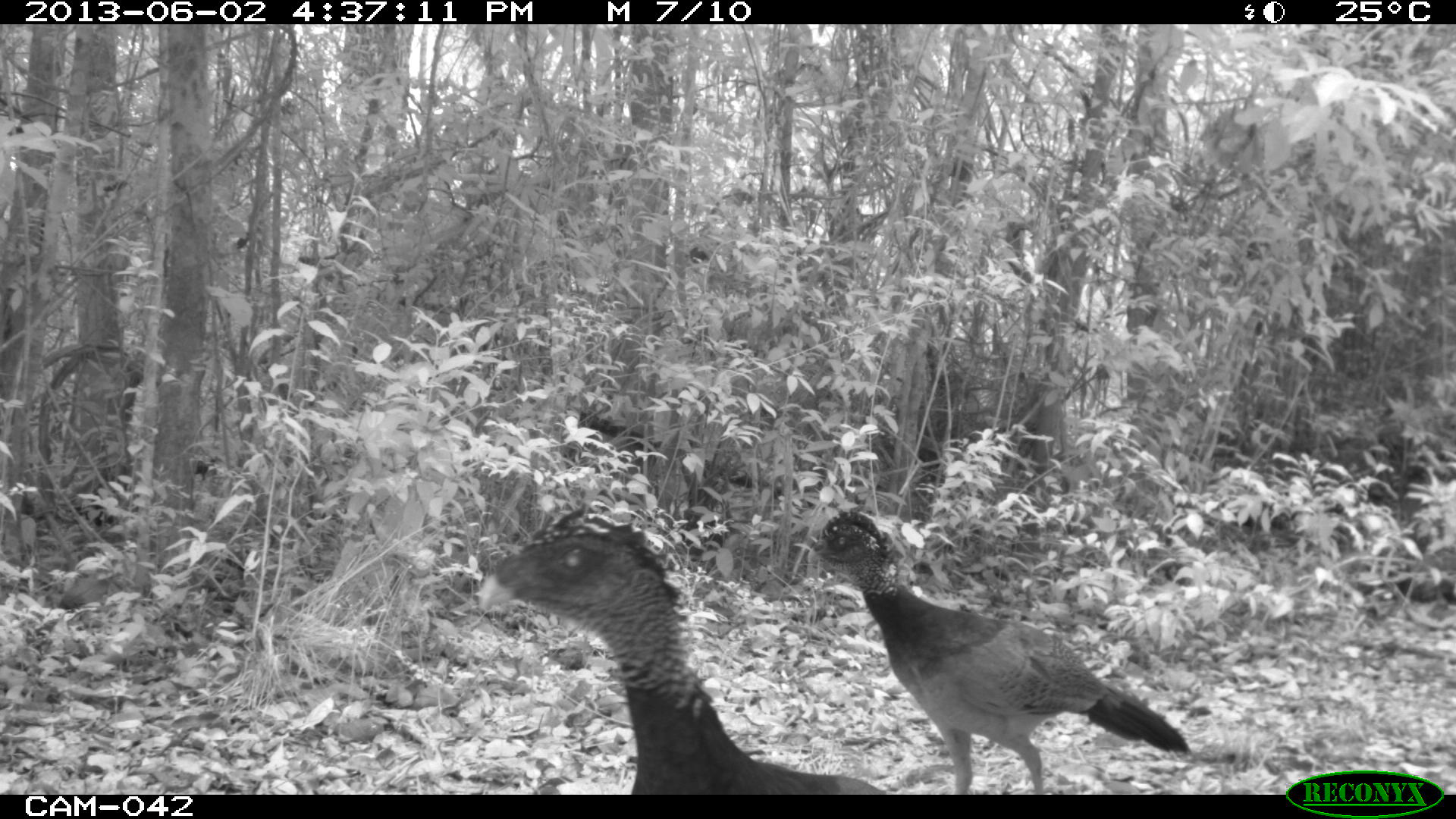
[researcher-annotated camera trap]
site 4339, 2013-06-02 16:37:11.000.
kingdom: Animalia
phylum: Chordata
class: Aves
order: Galliformes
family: Cracidae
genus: Crax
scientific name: Crax rubra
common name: great curassow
Crax rubra (great curassow), count 3, sex female.